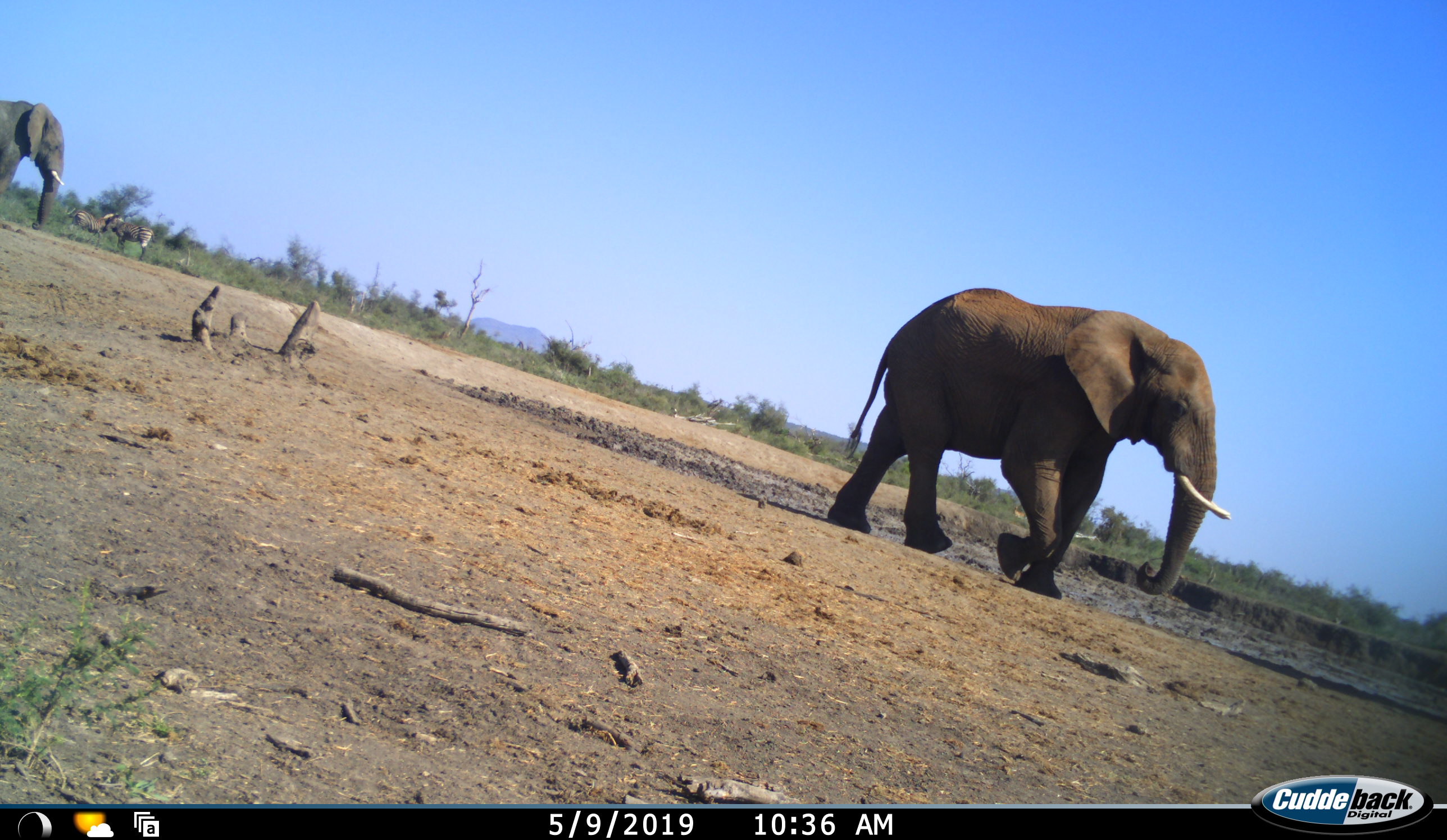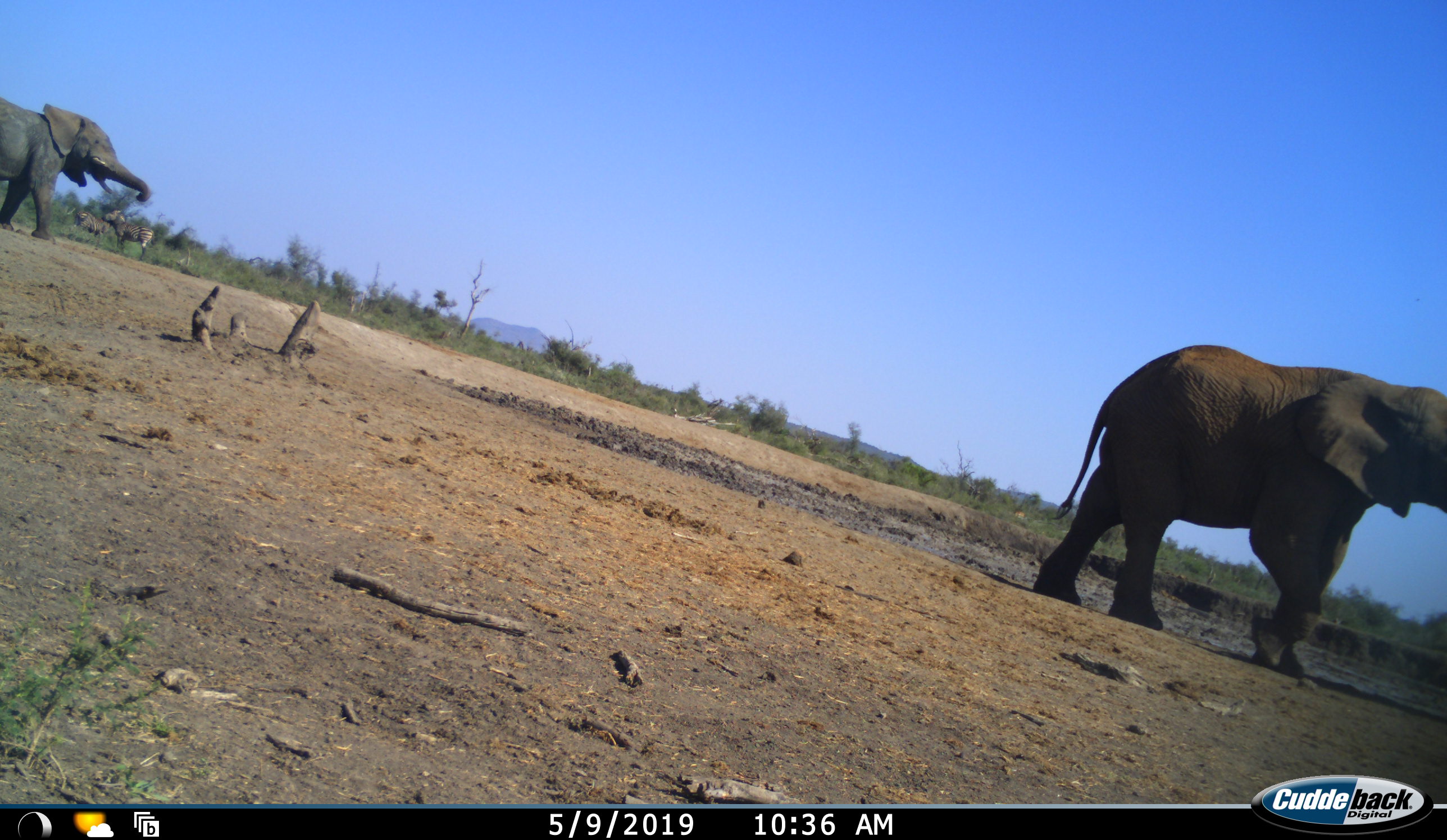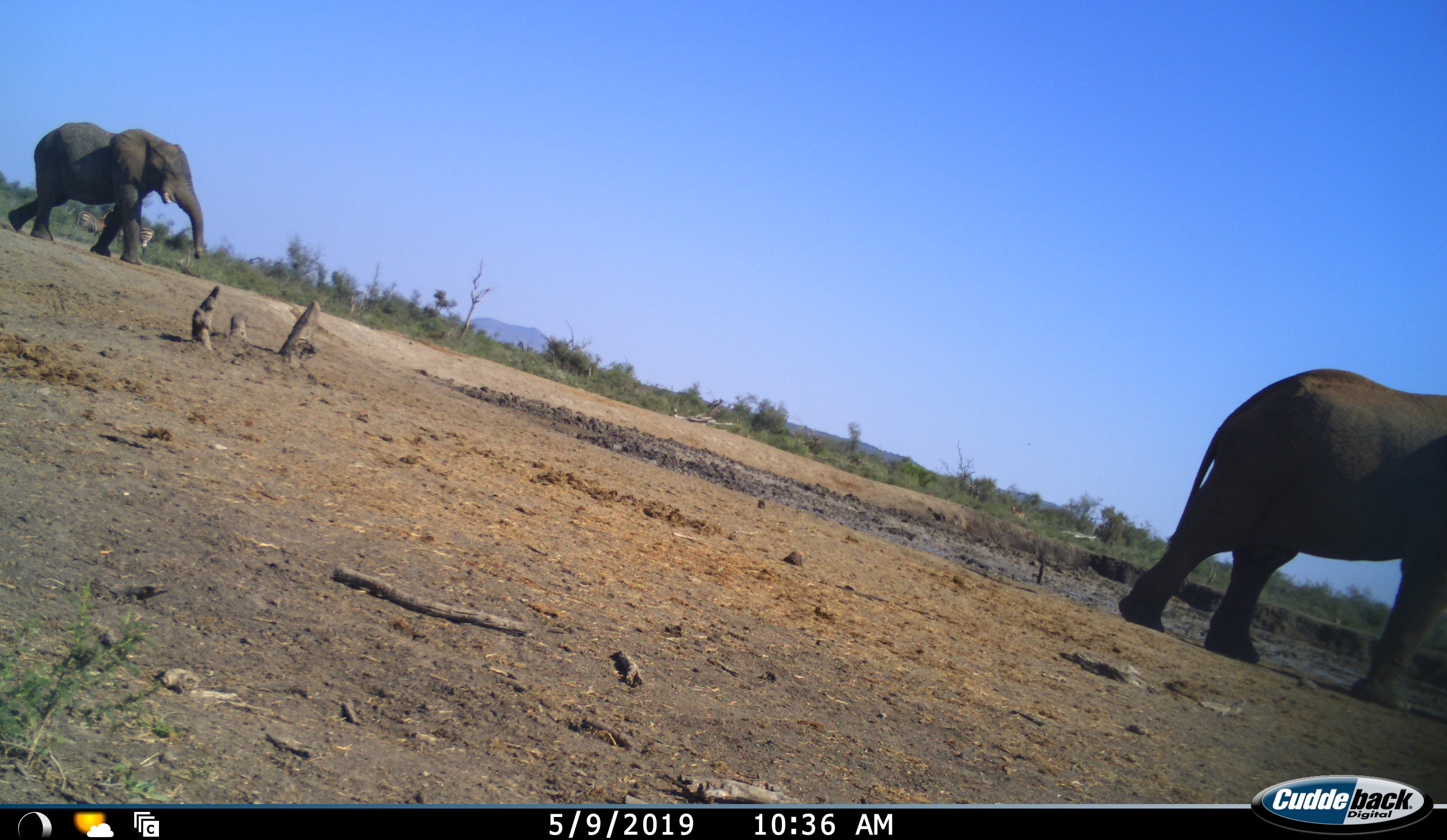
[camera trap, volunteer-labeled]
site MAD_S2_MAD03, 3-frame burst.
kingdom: Animalia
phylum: Chordata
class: Mammalia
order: Proboscidea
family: Elephantidae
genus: Loxodonta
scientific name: Loxodonta africana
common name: african bush elephant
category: elephant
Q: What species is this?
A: Elephant (african bush elephant) (Loxodonta africana).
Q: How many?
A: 2.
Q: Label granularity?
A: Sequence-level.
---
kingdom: Animalia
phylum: Chordata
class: Mammalia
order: Perissodactyla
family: Equidae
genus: Equus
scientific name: Equus quagga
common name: plains zebra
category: zebraplains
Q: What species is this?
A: Zebraplains (plains zebra) (Equus quagga).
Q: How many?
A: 2.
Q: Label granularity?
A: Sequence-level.